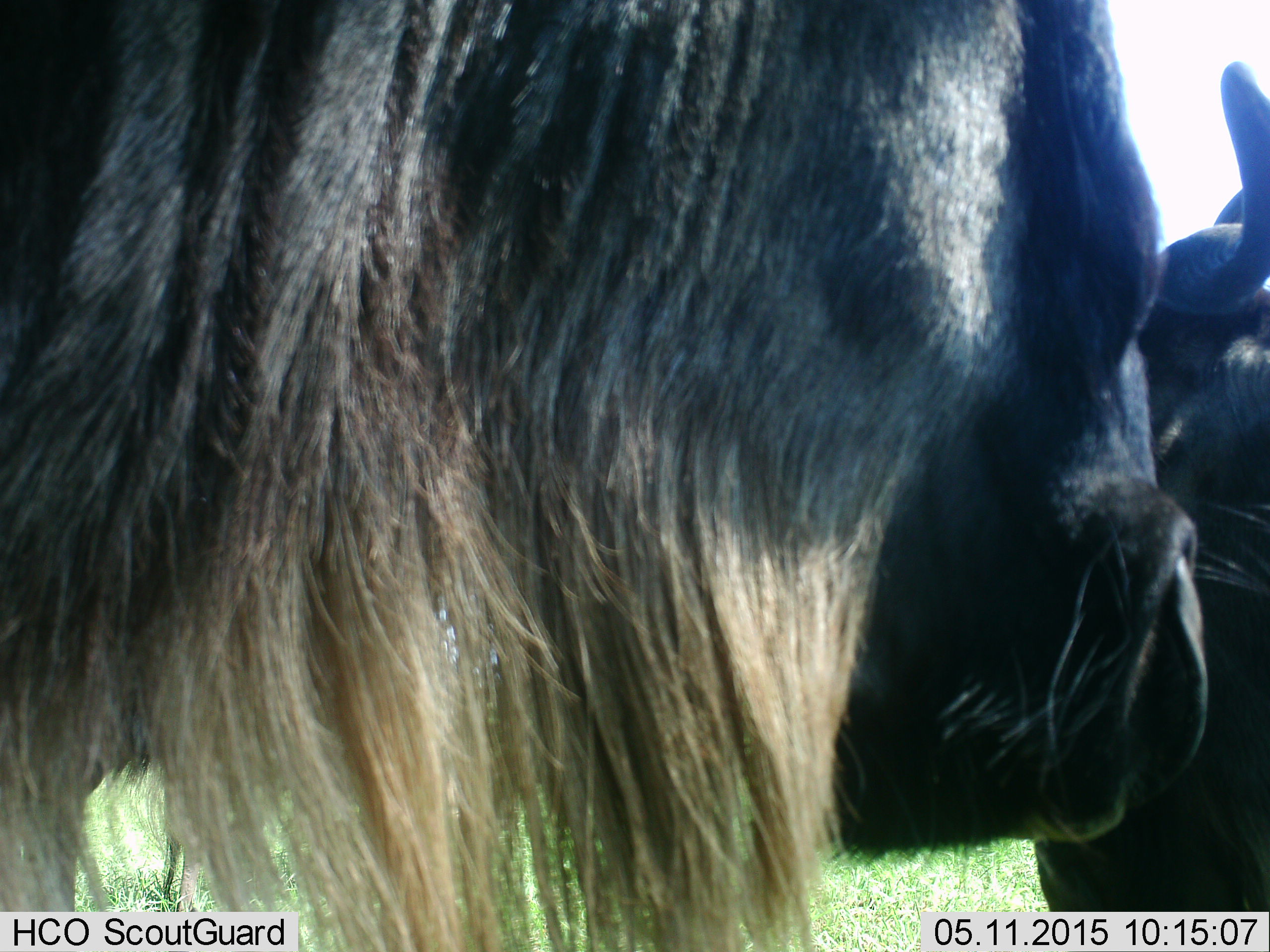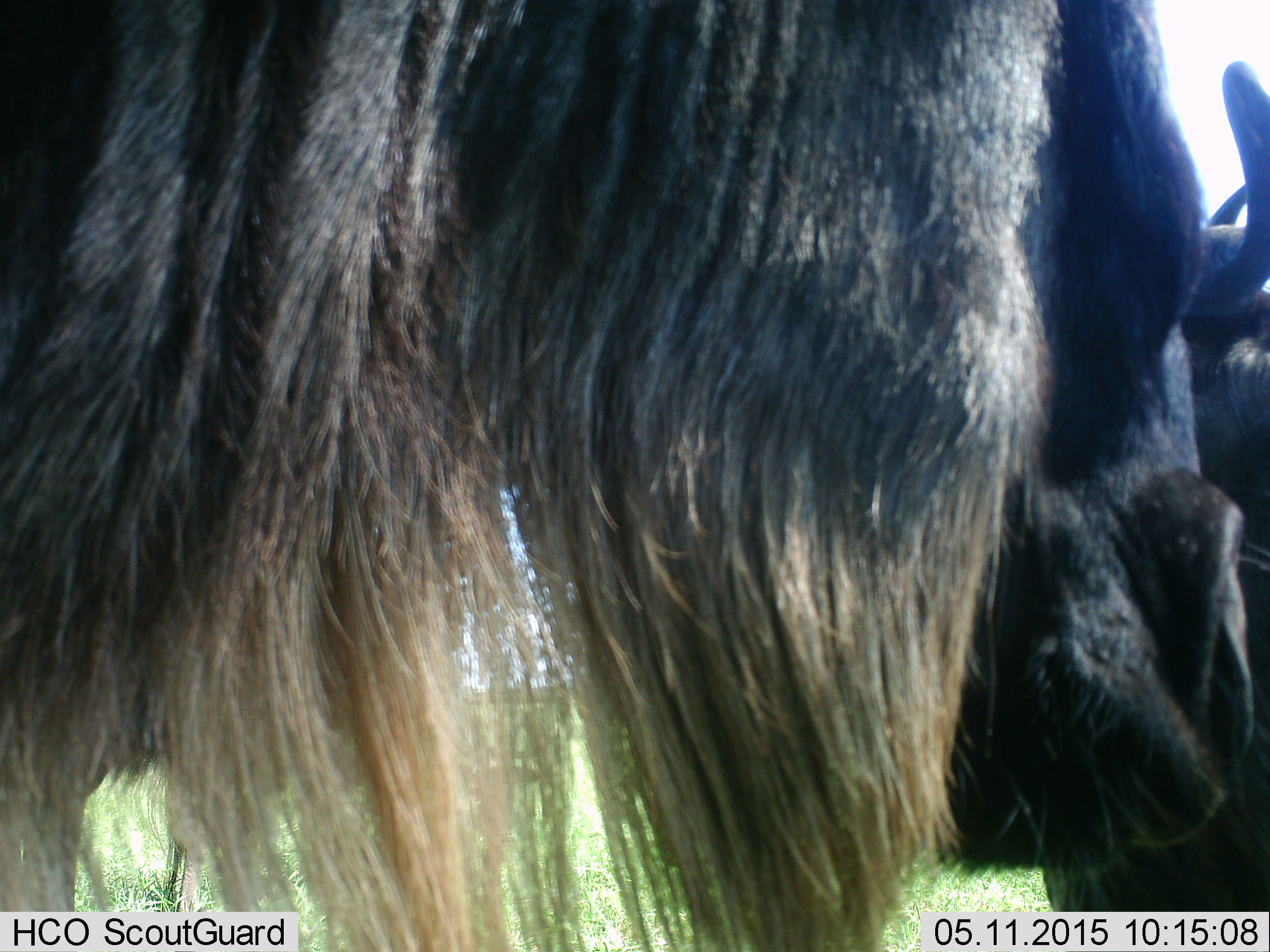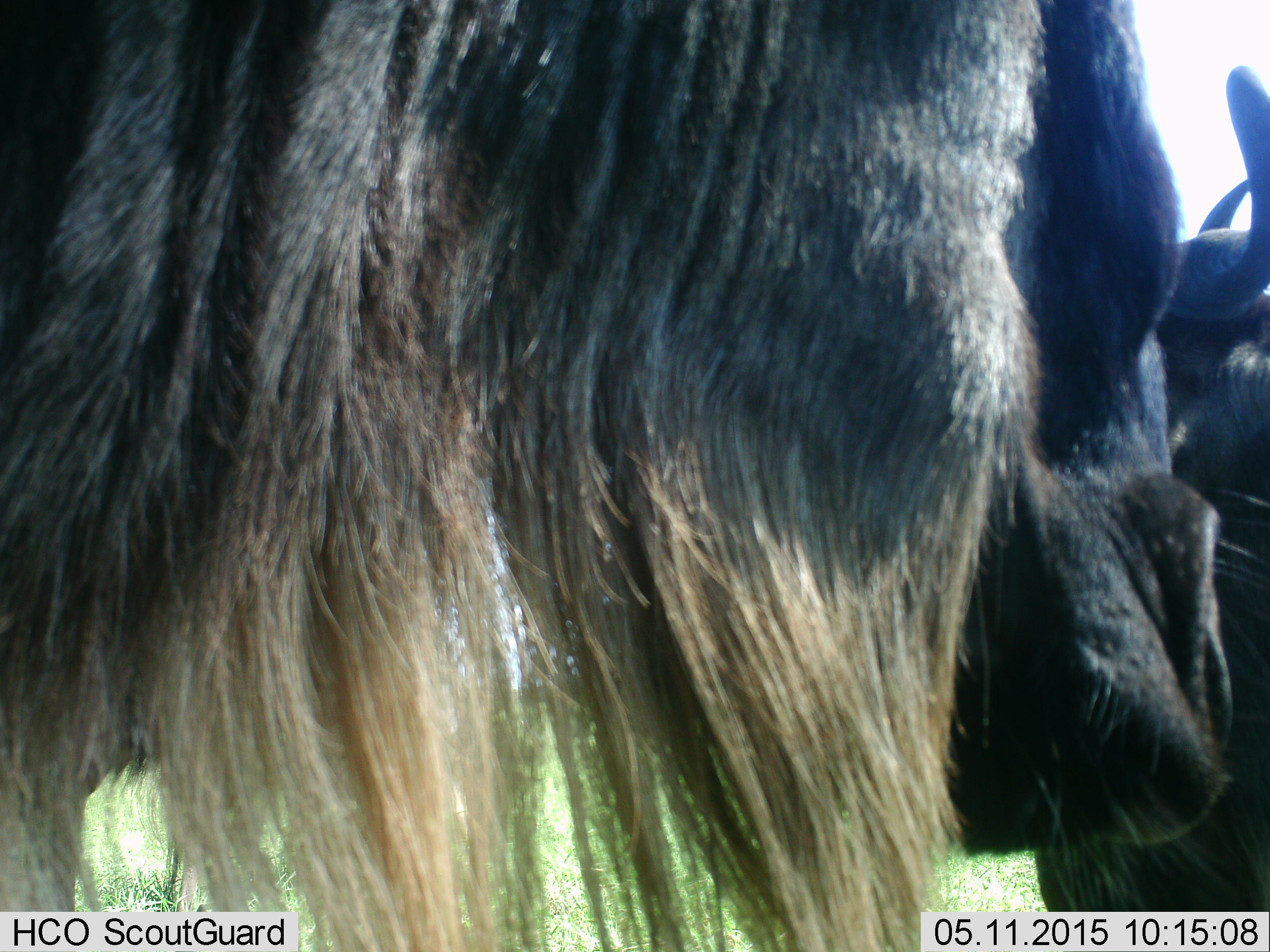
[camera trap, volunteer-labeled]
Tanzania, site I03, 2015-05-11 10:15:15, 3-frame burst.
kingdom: Animalia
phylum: Chordata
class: Mammalia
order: Artiodactyla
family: Bovidae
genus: Connochaetes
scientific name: Connochaetes taurinus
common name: blue wildebeest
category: wildebeest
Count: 2.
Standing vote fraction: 90%.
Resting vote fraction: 30%.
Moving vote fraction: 0%.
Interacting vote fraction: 20%.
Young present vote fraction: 0%.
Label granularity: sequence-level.